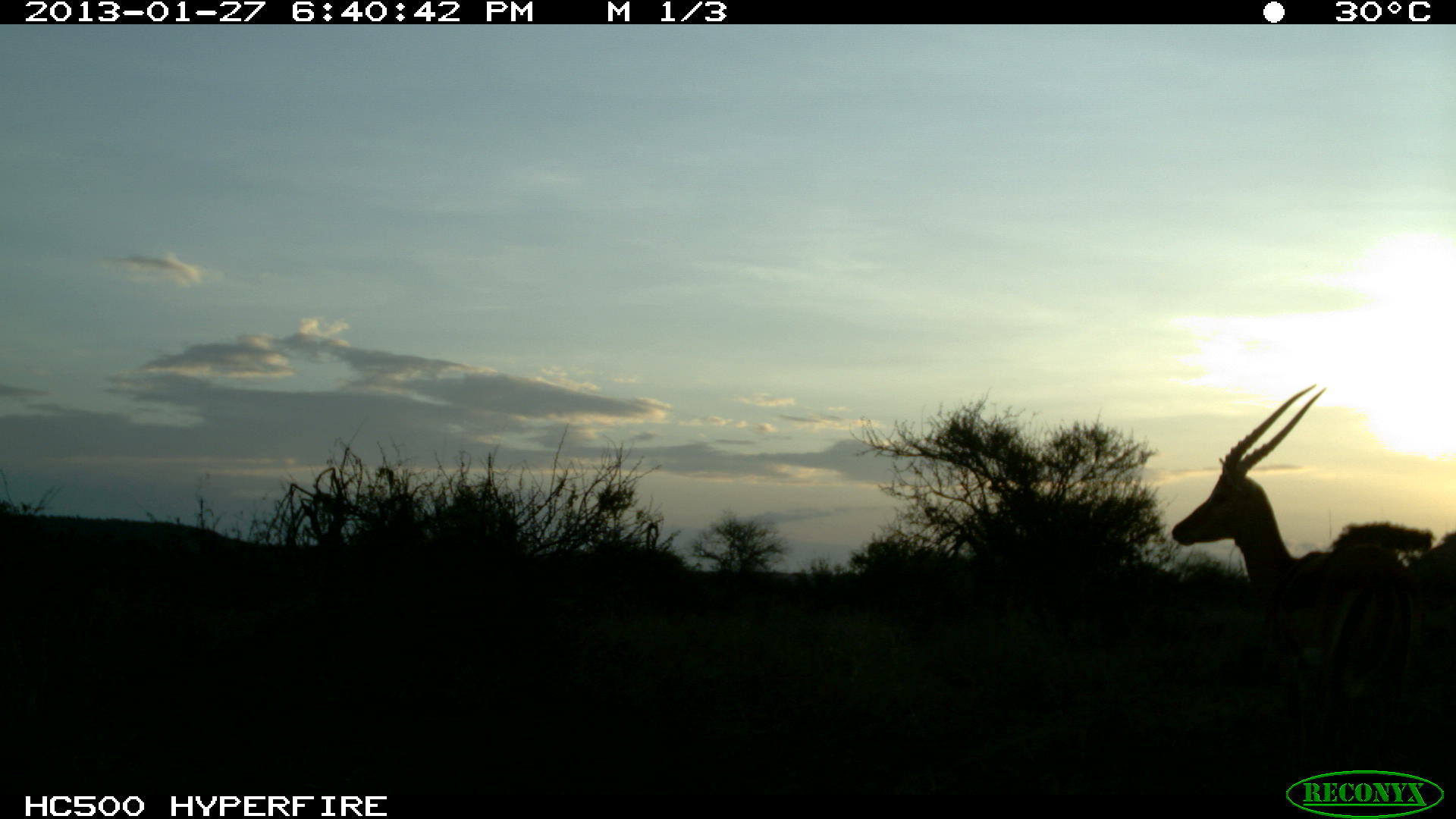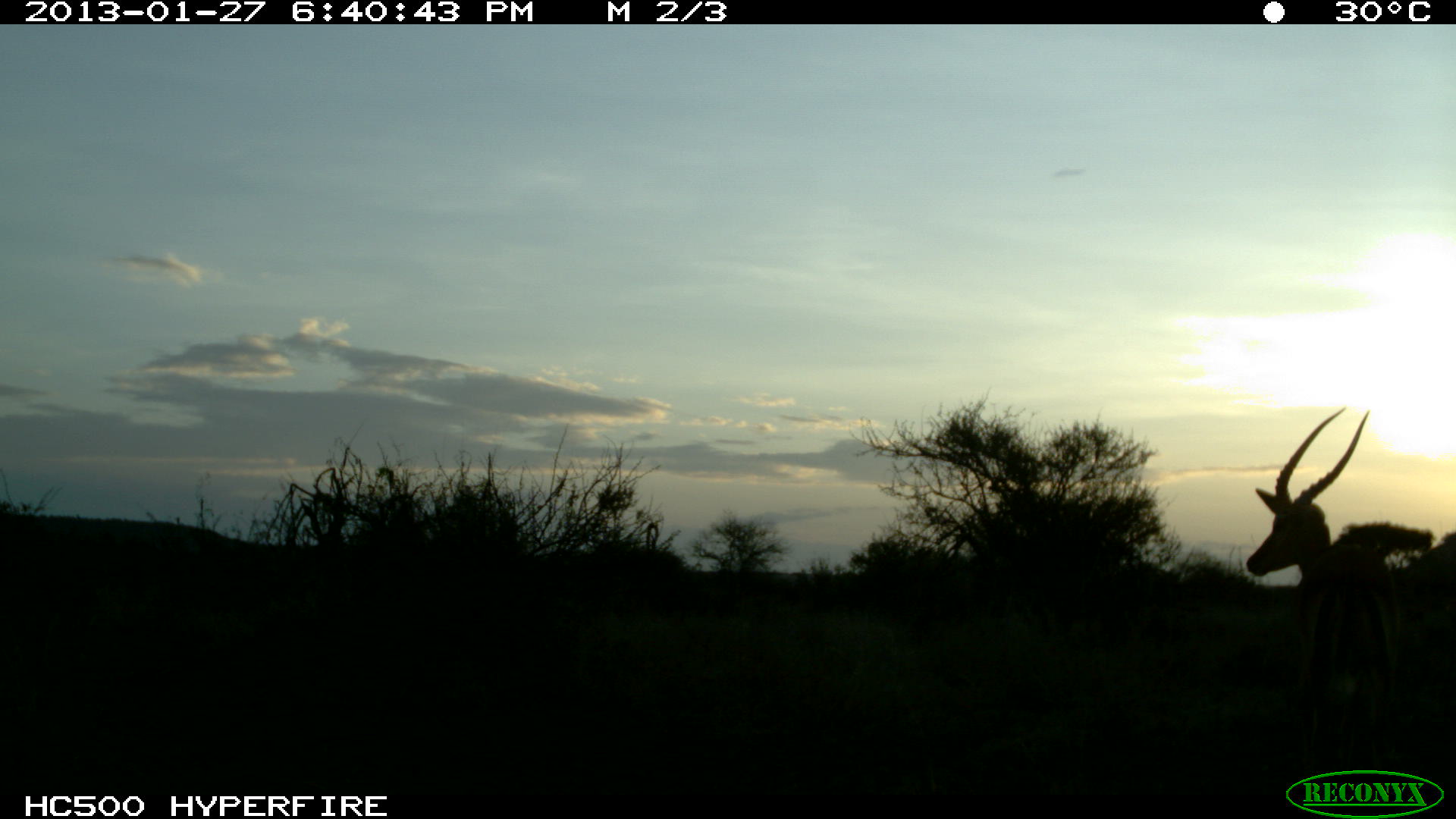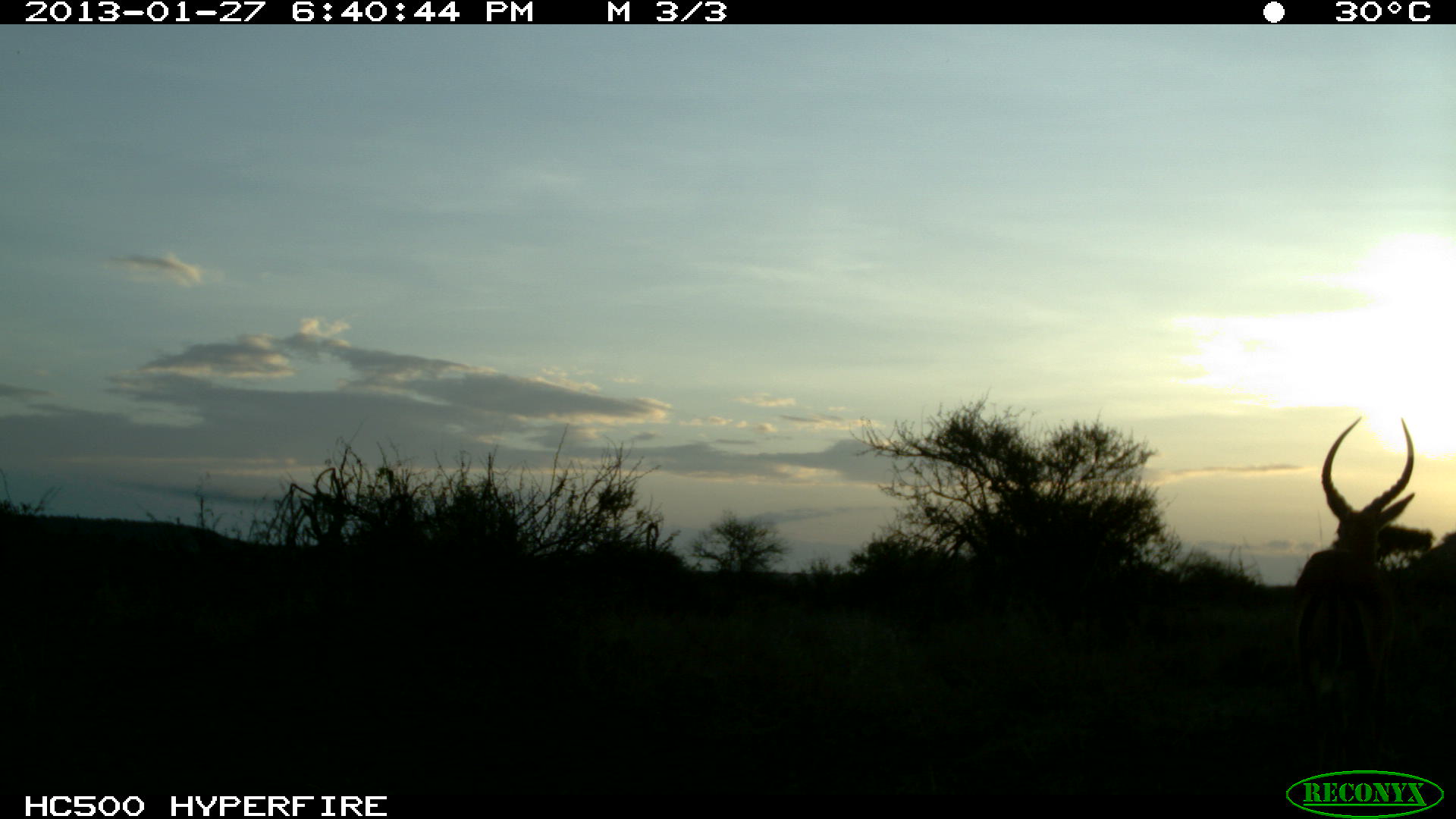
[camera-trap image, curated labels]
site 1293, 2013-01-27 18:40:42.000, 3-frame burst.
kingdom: Animalia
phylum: Chordata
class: Mammalia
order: Artiodactyla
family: Bovidae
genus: Aepyceros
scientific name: Aepyceros melampus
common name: impala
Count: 1.